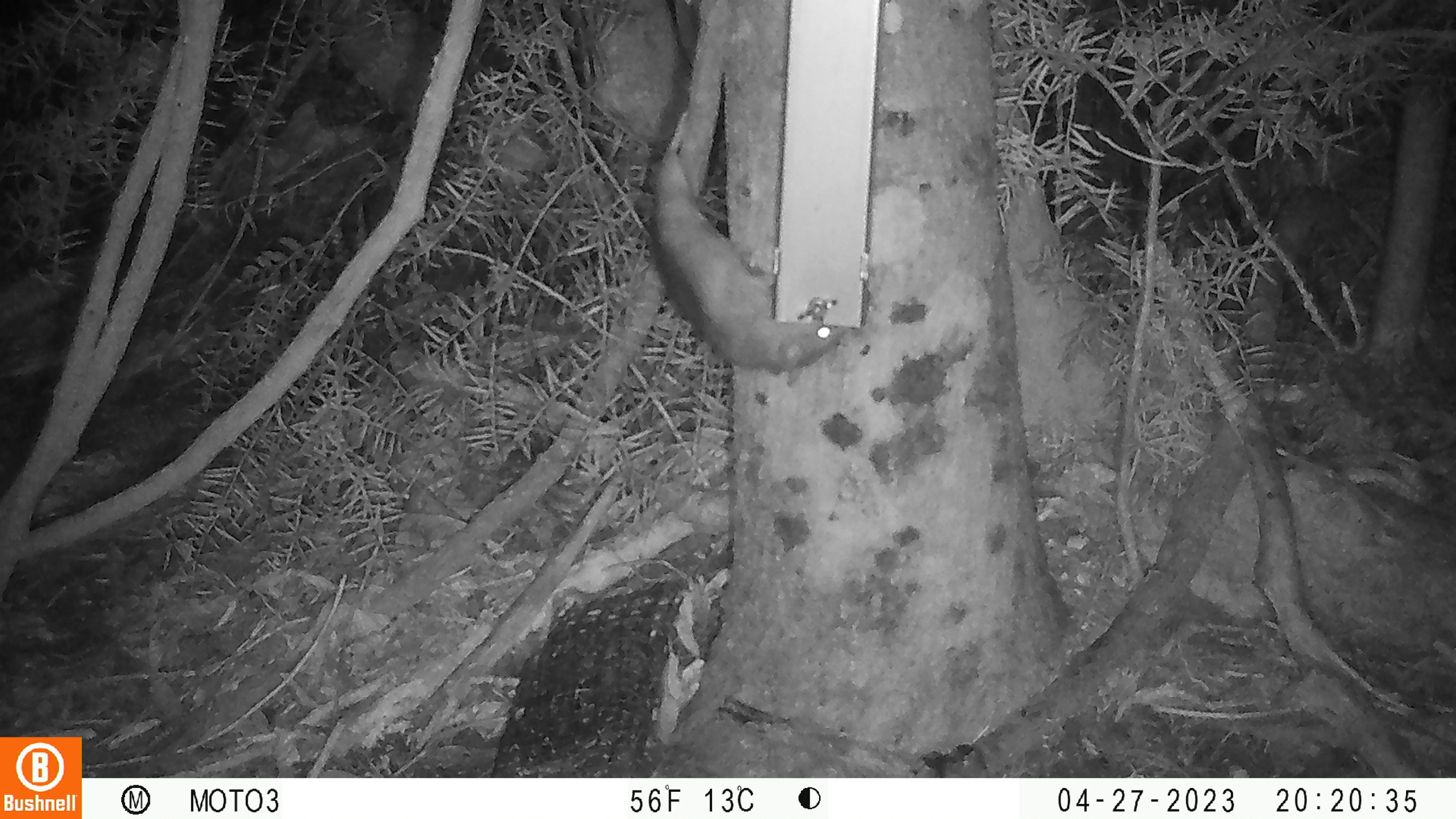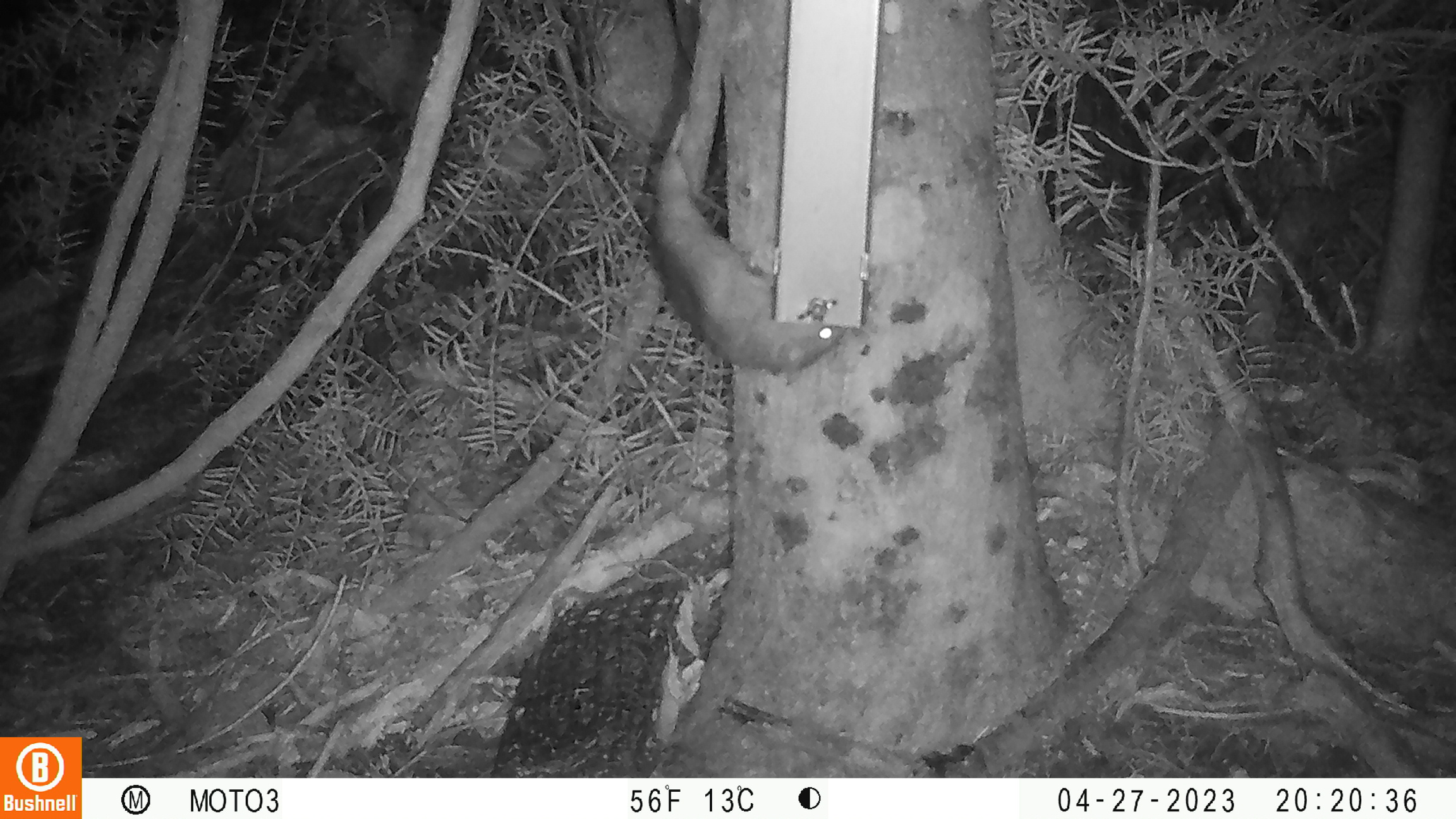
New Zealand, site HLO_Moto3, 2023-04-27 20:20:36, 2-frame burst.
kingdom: Animalia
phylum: Chordata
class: Mammalia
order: Rodentia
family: Muridae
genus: Rattus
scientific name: Rattus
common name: rat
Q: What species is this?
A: Rat (Rattus).